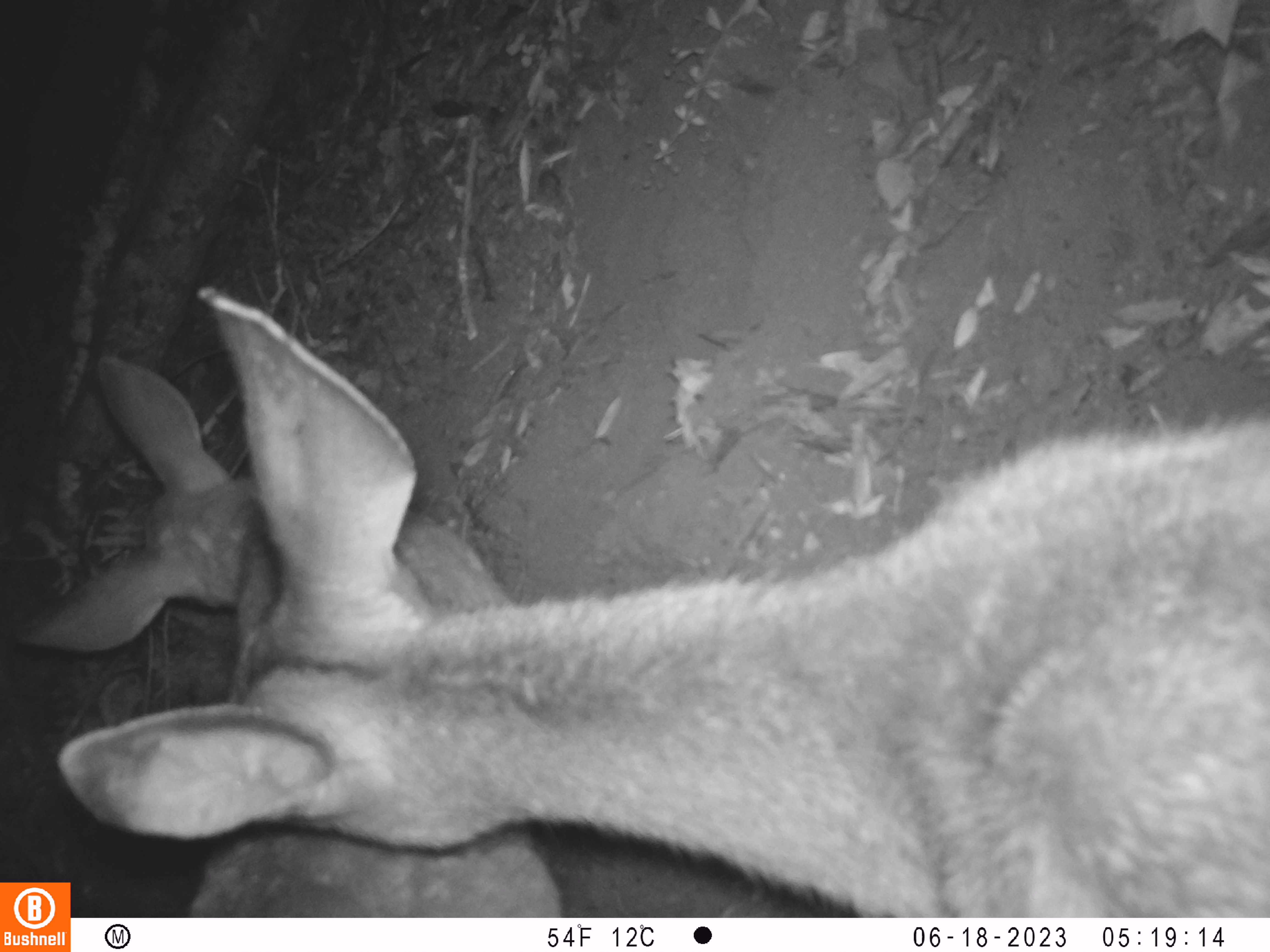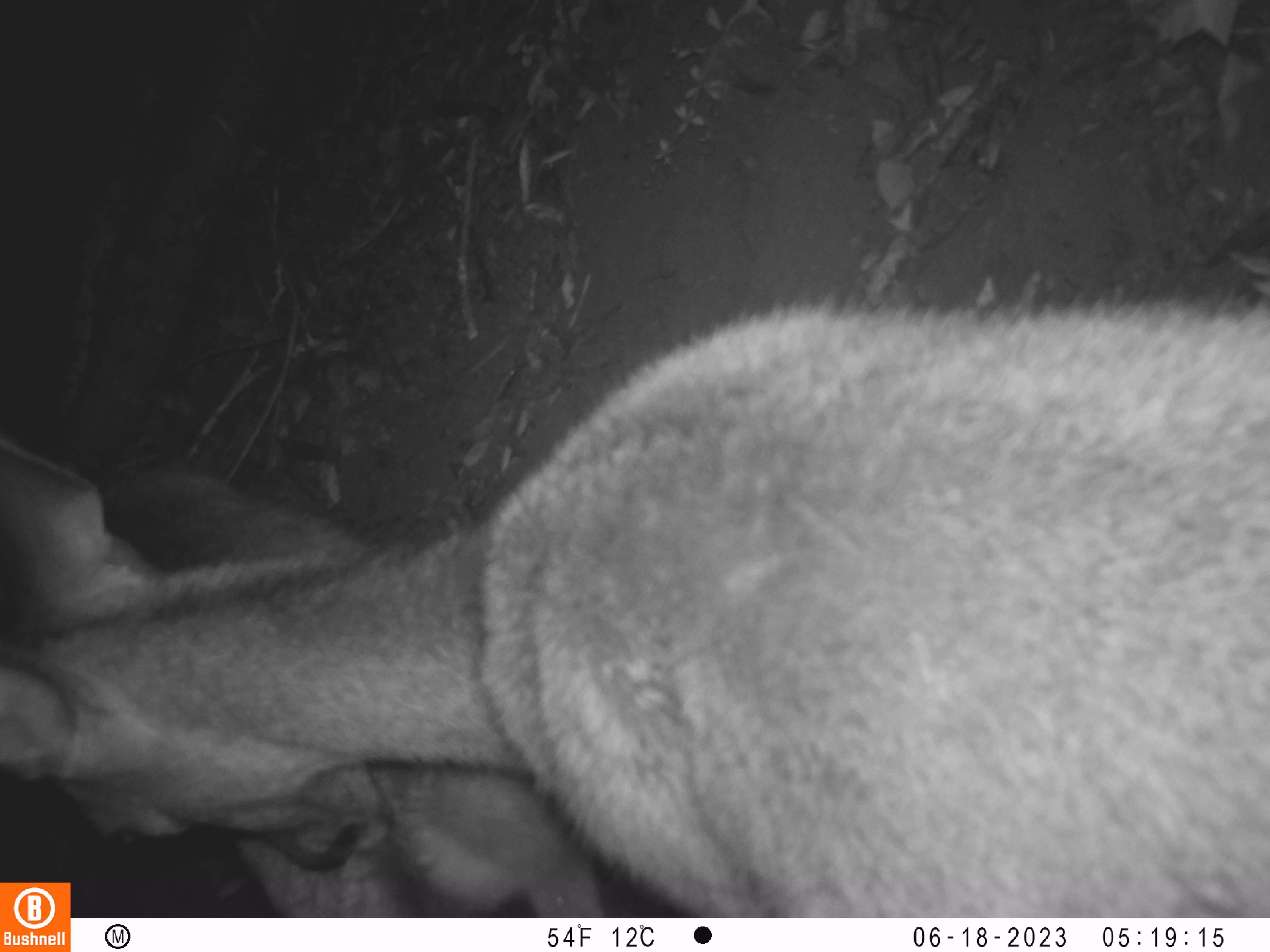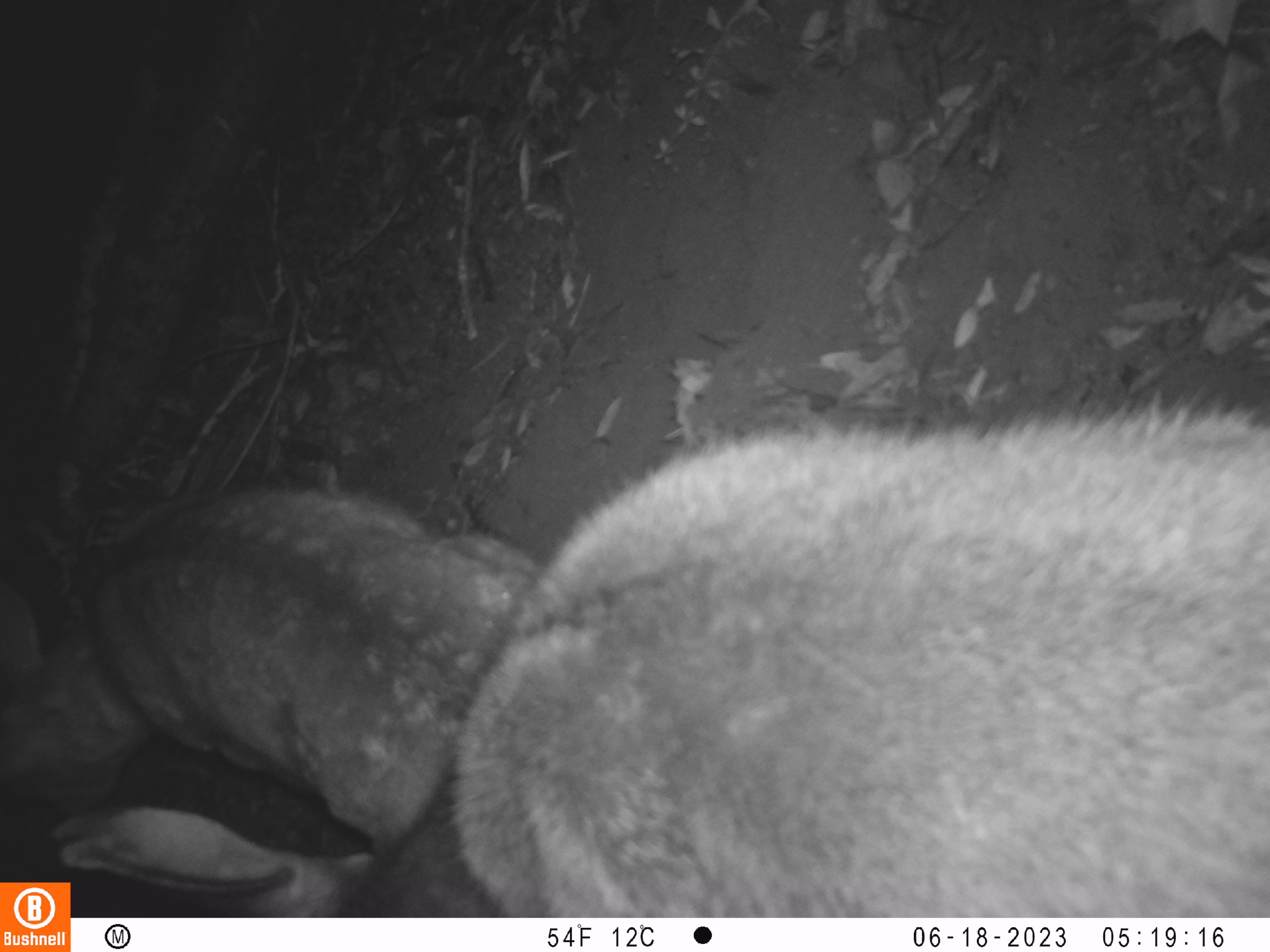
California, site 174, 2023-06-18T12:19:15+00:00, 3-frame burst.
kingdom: Animalia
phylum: Chordata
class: Mammalia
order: Artiodactyla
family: Cervidae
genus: Odocoileus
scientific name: Odocoileus hemionus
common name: mule deer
Mule deer (Odocoileus hemionus).